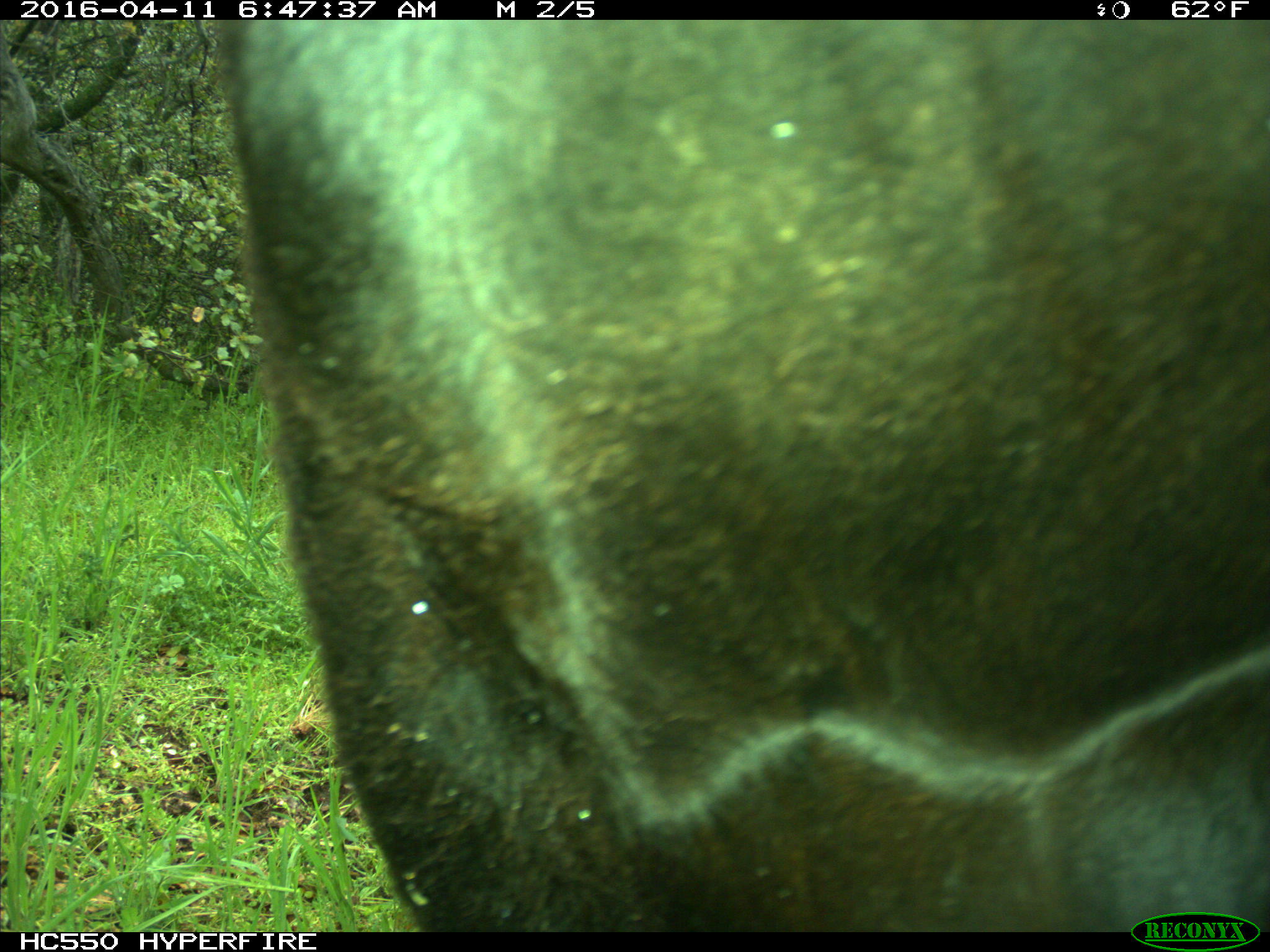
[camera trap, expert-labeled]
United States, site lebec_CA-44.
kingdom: Animalia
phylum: Chordata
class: Mammalia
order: Artiodactyla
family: Bovidae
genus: Bos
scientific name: Bos taurus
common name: domestic cow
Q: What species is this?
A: Bos taurus (domestic cow).